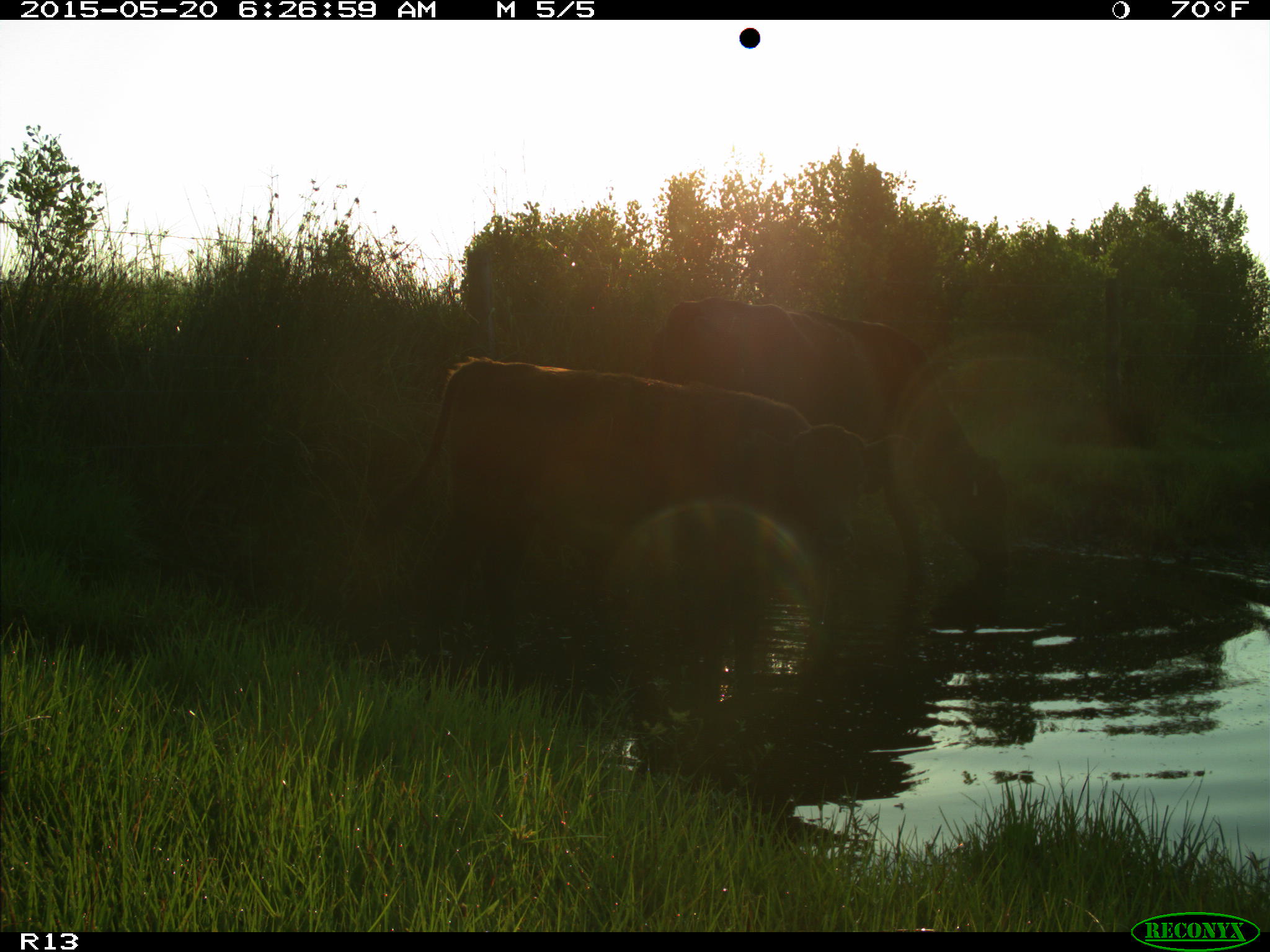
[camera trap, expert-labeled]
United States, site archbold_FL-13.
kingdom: Animalia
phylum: Chordata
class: Mammalia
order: Artiodactyla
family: Bovidae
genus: Bos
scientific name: Bos taurus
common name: domestic cow